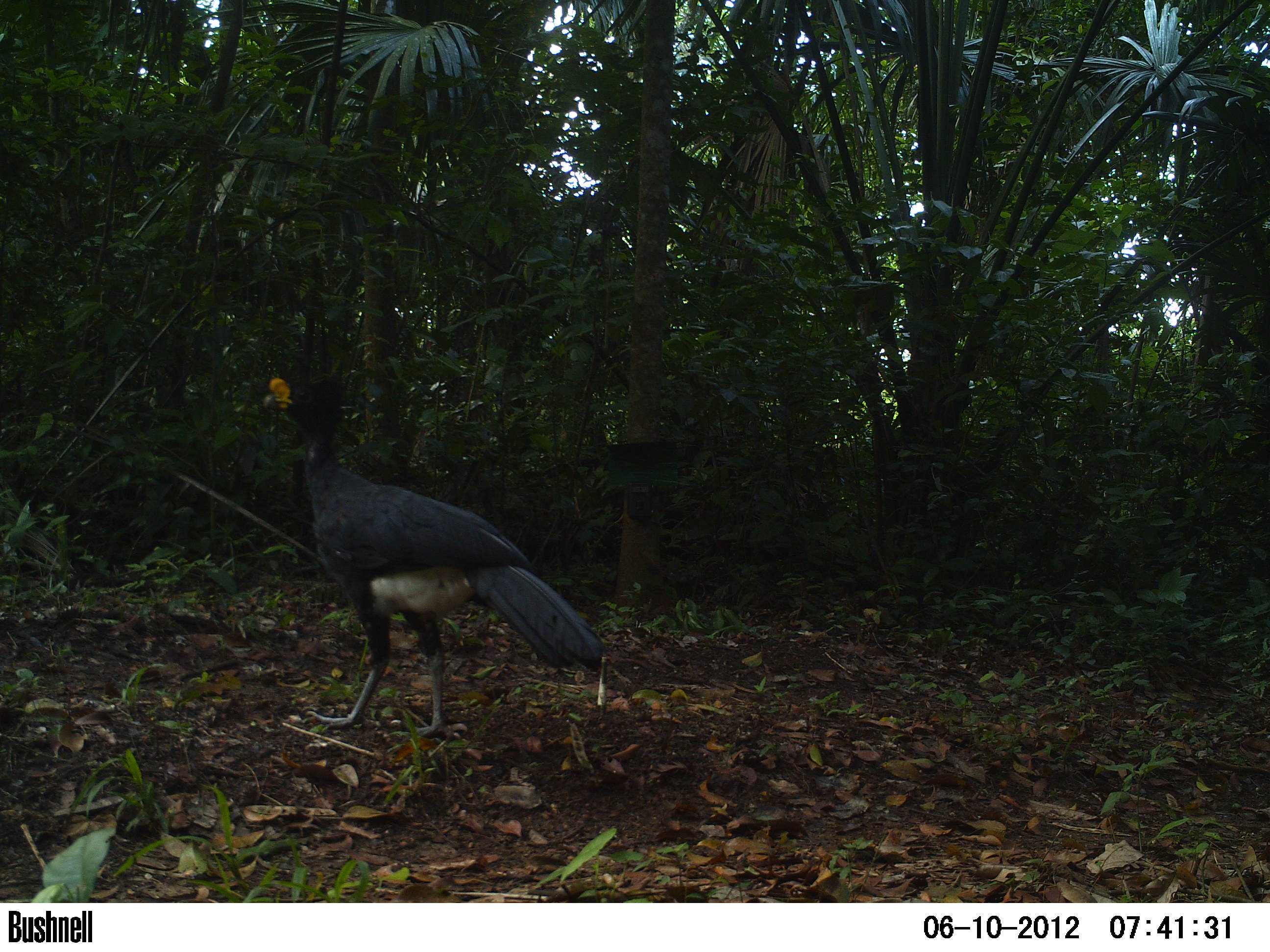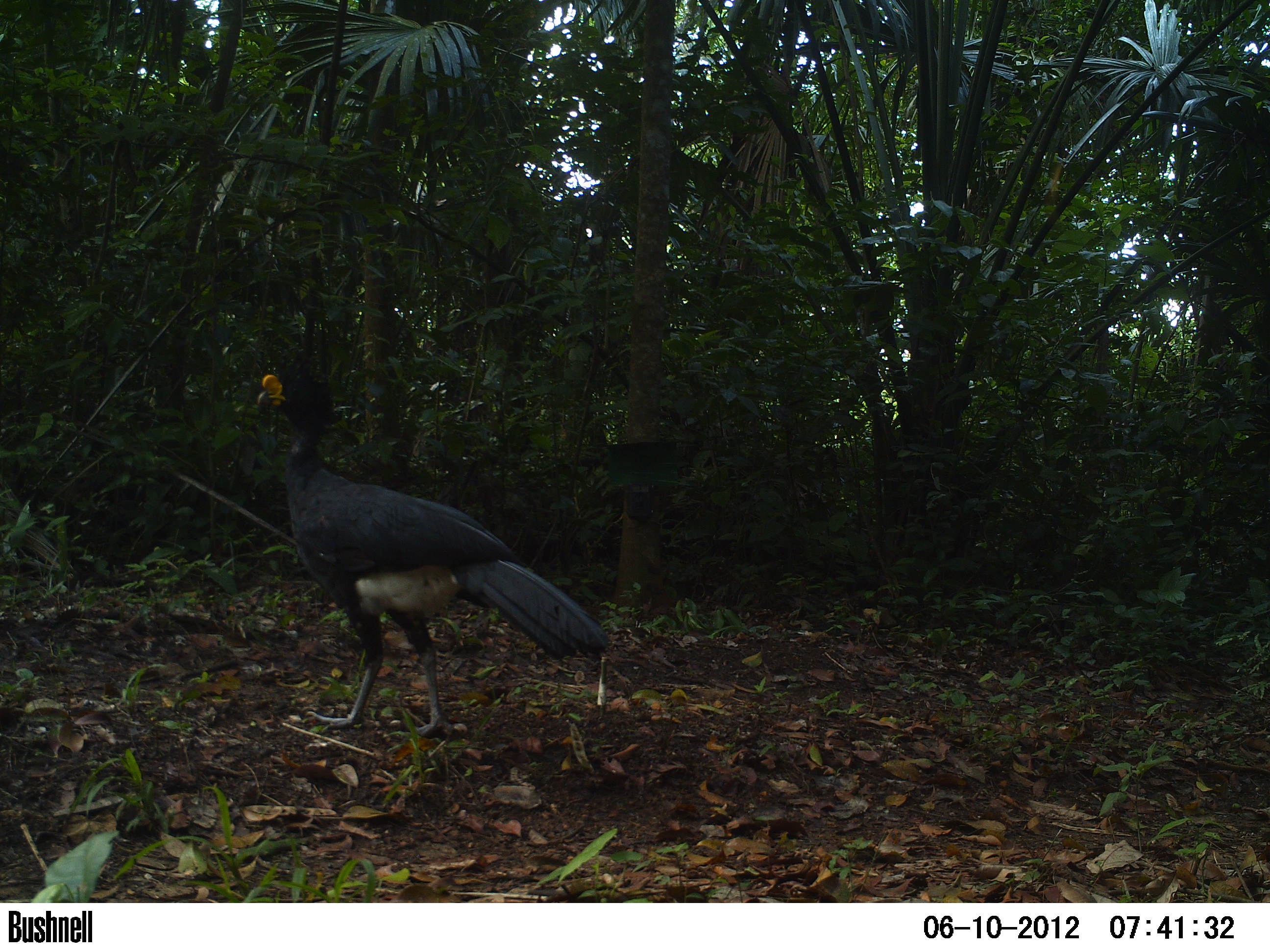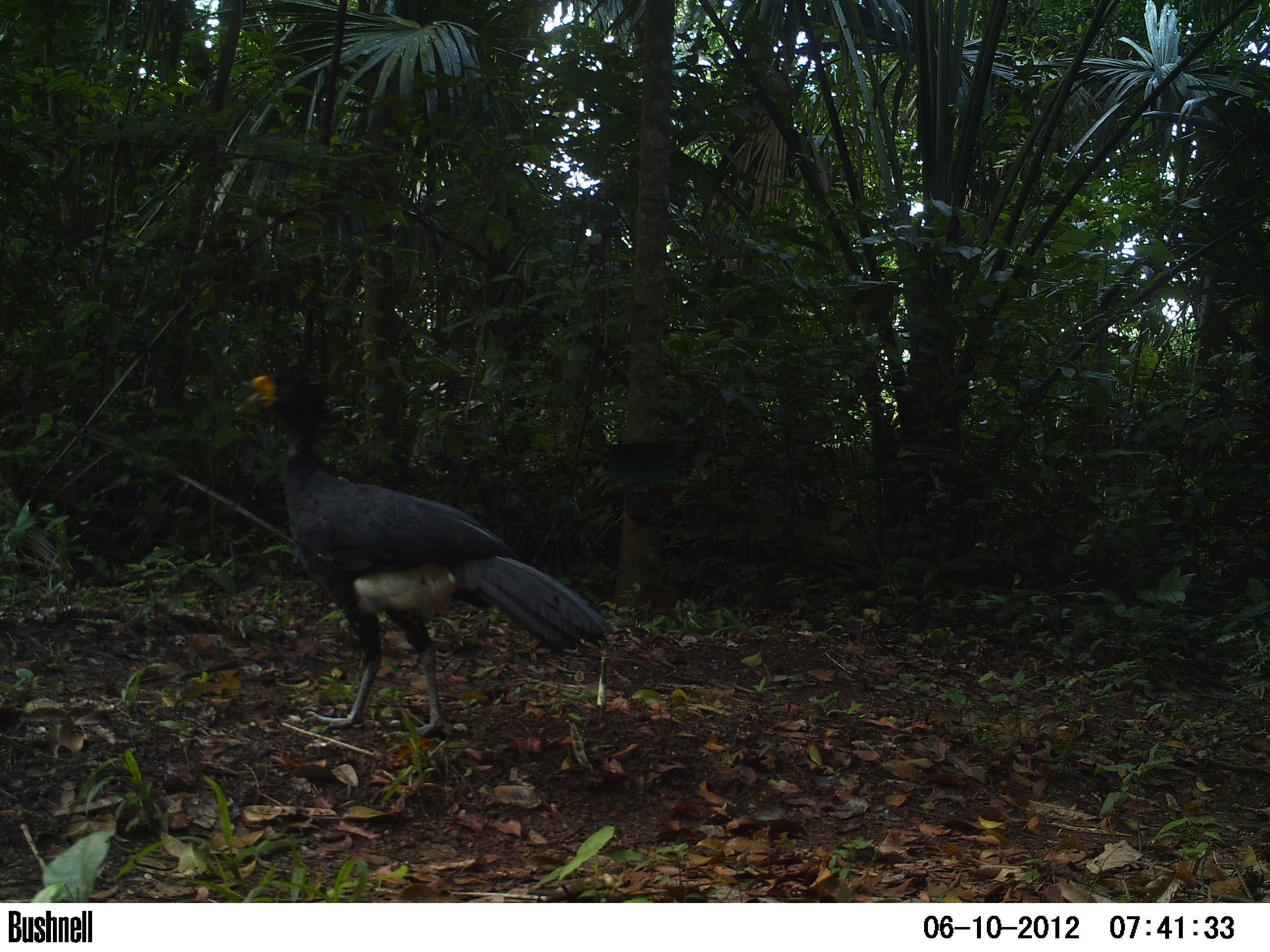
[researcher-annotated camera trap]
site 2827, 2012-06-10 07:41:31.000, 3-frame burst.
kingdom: Animalia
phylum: Chordata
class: Aves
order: Galliformes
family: Cracidae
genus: Crax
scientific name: Crax rubra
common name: great curassow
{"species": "Crax rubra (great curassow)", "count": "1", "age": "adult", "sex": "male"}